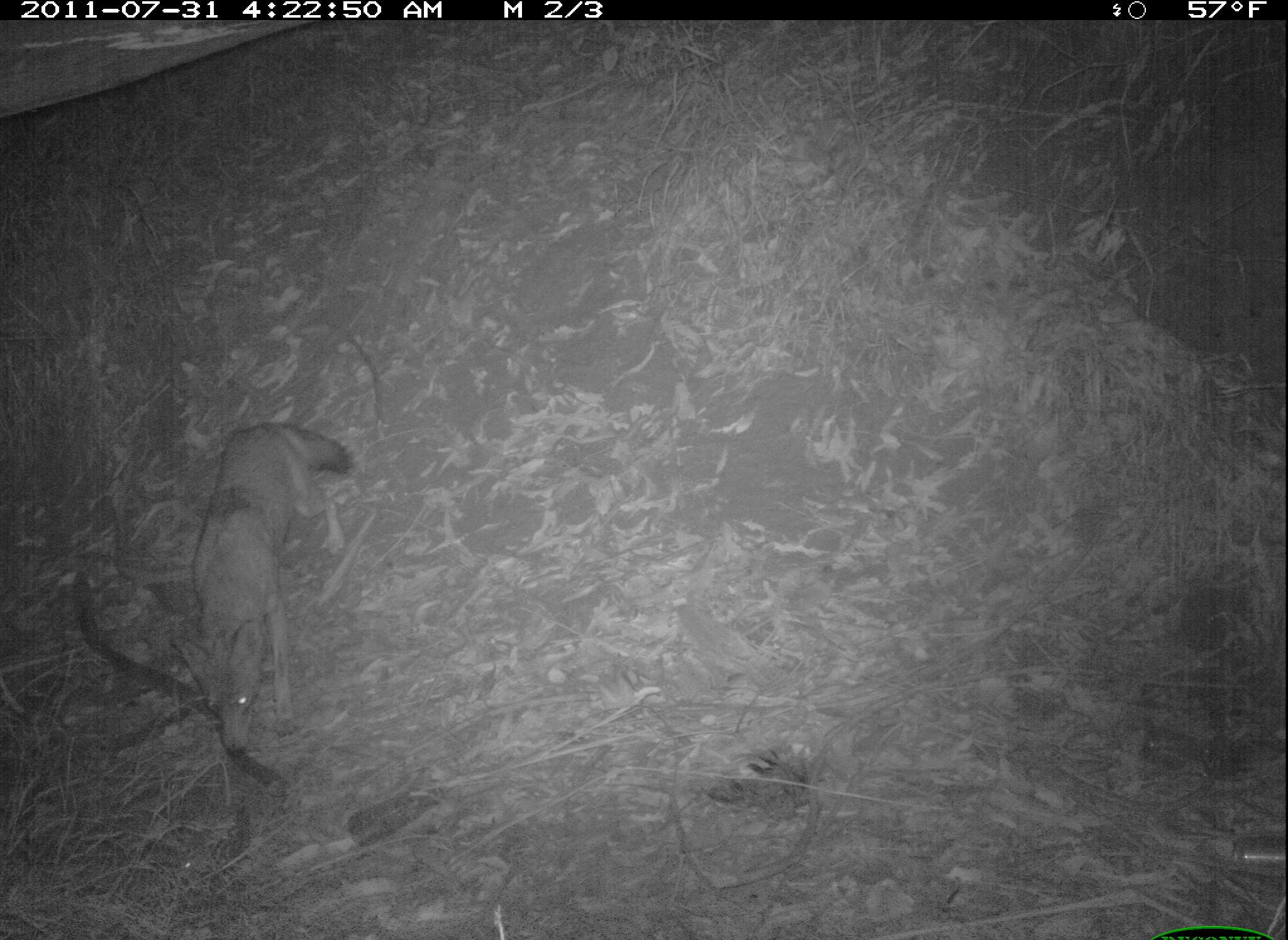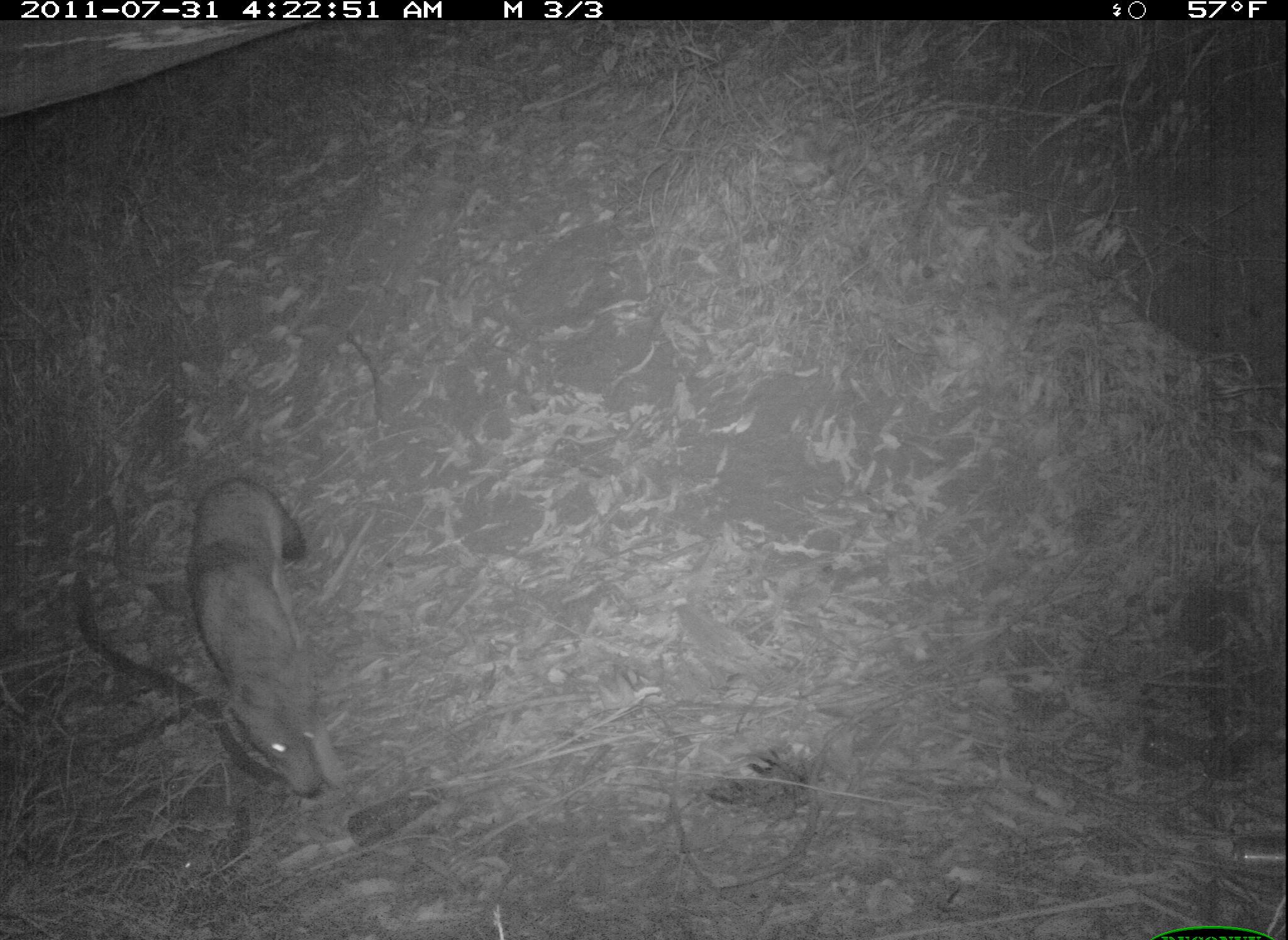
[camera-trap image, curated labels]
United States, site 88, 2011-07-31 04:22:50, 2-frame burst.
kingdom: Animalia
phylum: Chordata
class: Mammalia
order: Carnivora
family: Canidae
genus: Canis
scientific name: Canis latrans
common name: coyote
Coyote (Canis latrans).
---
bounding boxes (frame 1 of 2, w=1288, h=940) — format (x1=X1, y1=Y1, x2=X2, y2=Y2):
coyote: (x1=159, y1=411, x2=362, y2=768)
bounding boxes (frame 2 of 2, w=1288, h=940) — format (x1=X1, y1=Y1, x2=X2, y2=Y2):
coyote: (x1=159, y1=441, x2=382, y2=815)